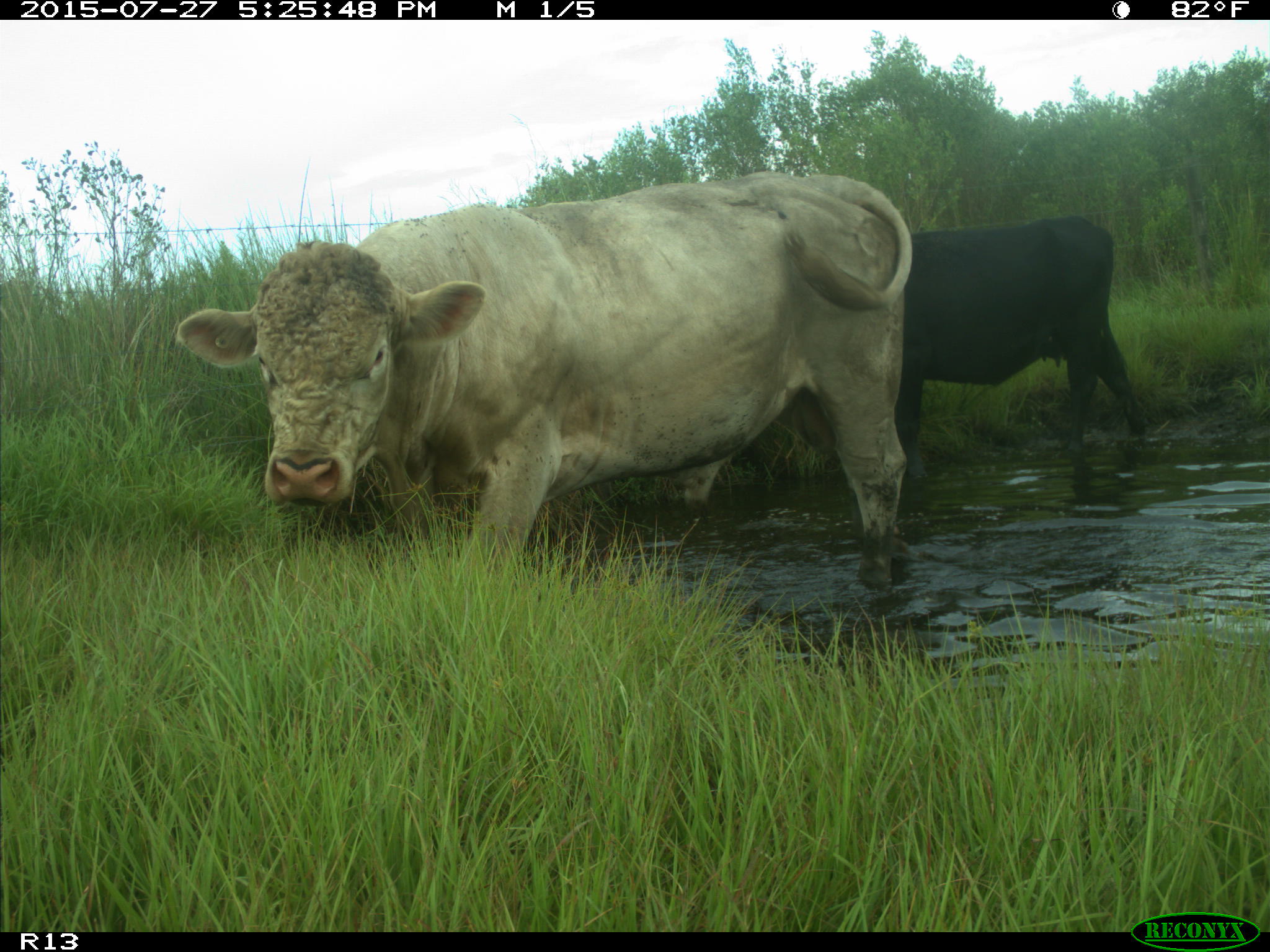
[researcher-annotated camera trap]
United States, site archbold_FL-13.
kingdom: Animalia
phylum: Chordata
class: Mammalia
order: Artiodactyla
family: Bovidae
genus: Bos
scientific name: Bos taurus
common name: domestic cow